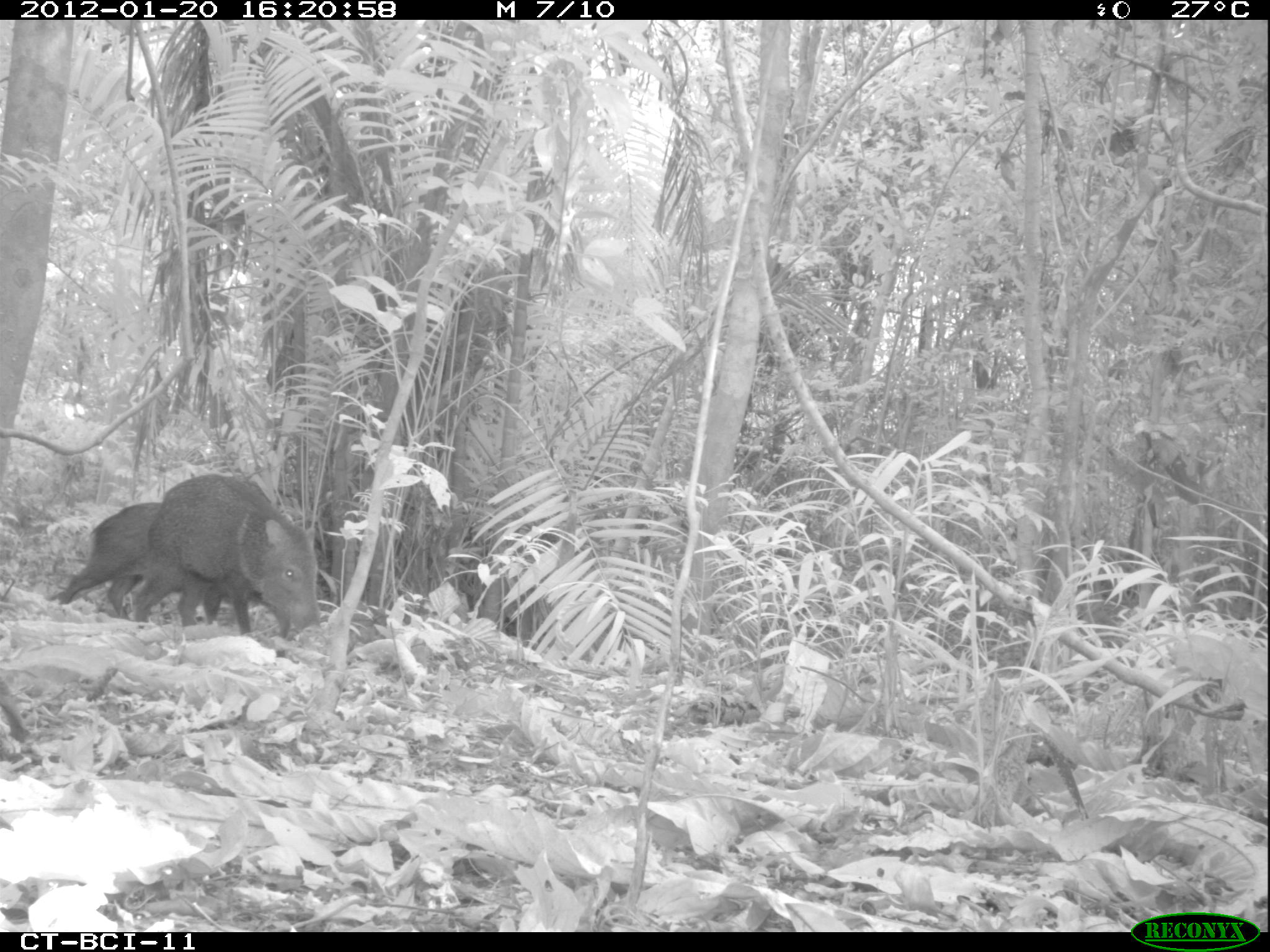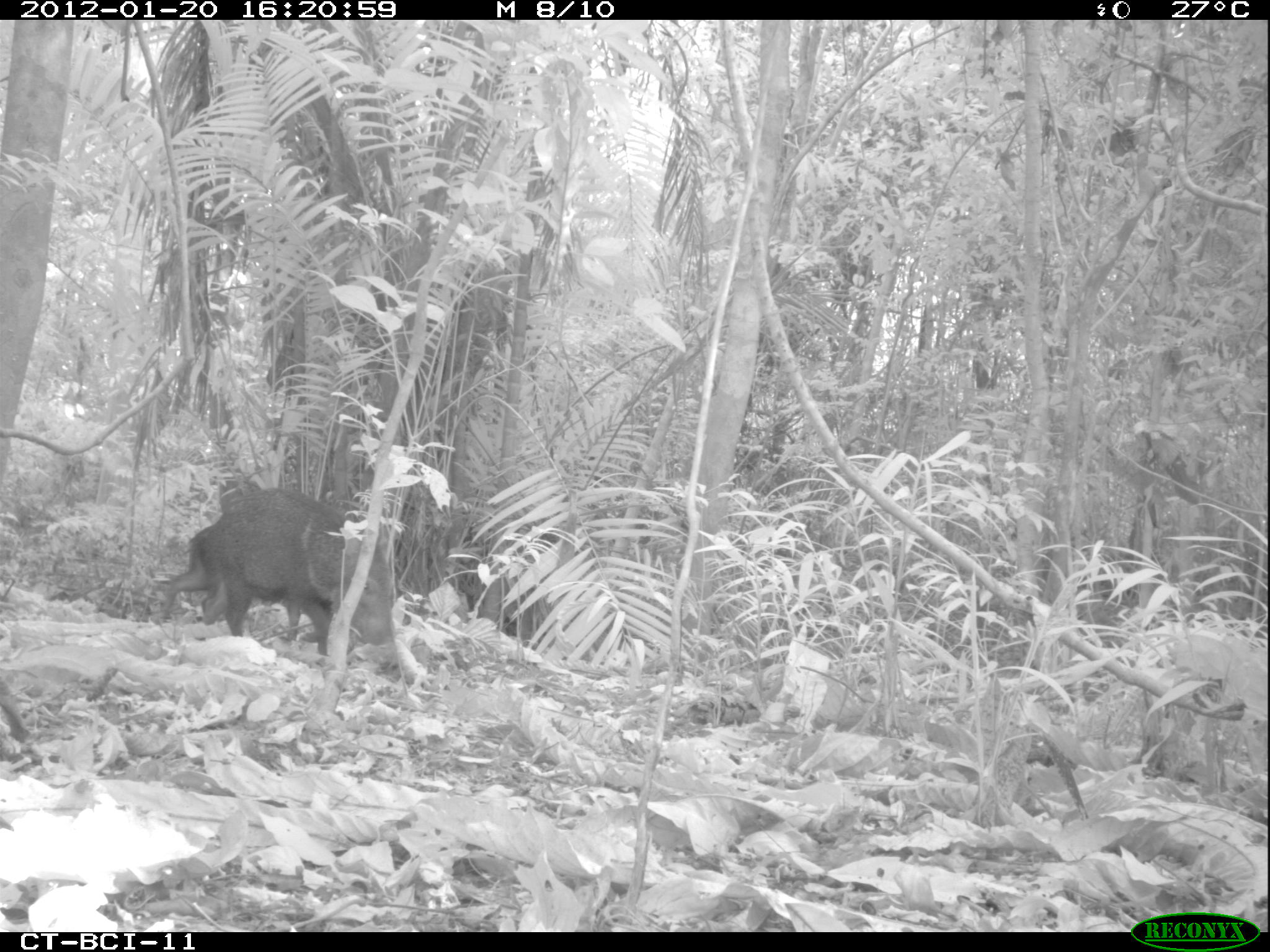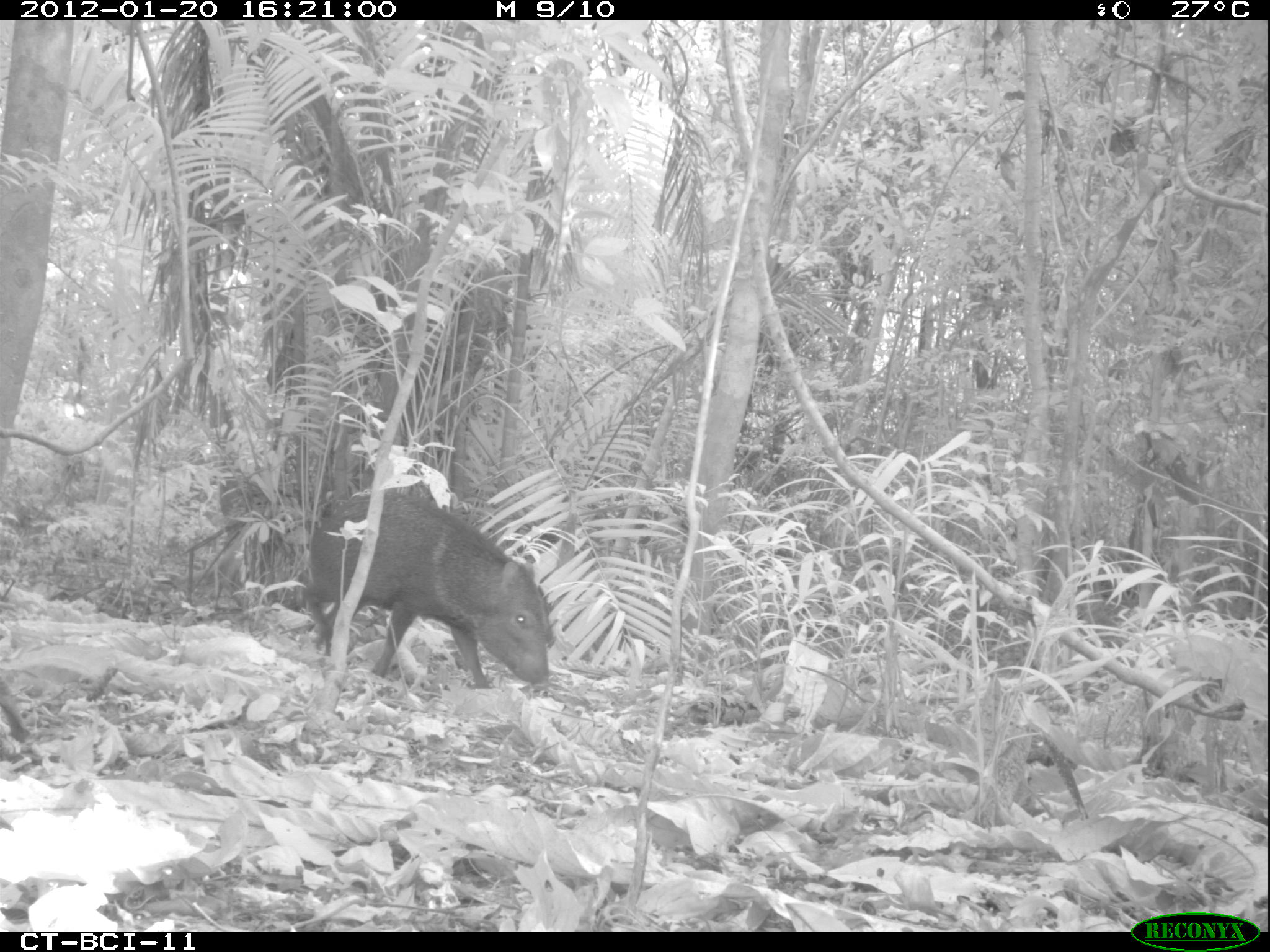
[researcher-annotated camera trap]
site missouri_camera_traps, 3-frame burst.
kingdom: Animalia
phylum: Chordata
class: Mammalia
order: Artiodactyla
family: Tayassuidae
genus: Pecari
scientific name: Pecari tajacu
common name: collared peccary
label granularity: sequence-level